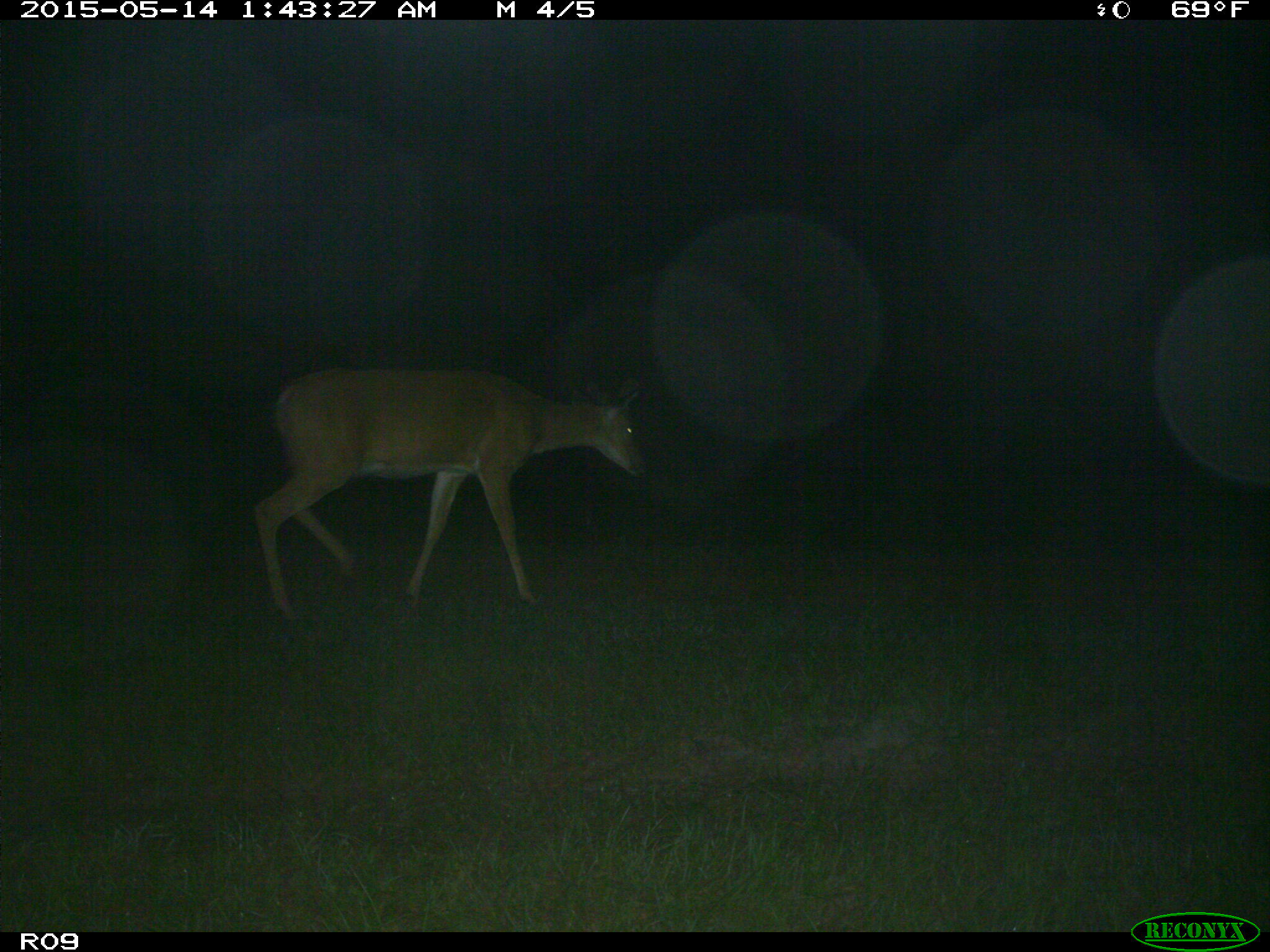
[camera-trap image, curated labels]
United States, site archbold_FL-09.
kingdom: Animalia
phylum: Chordata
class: Mammalia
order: Artiodactyla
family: Cervidae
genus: Odocoileus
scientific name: Odocoileus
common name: deer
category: unidentified deer